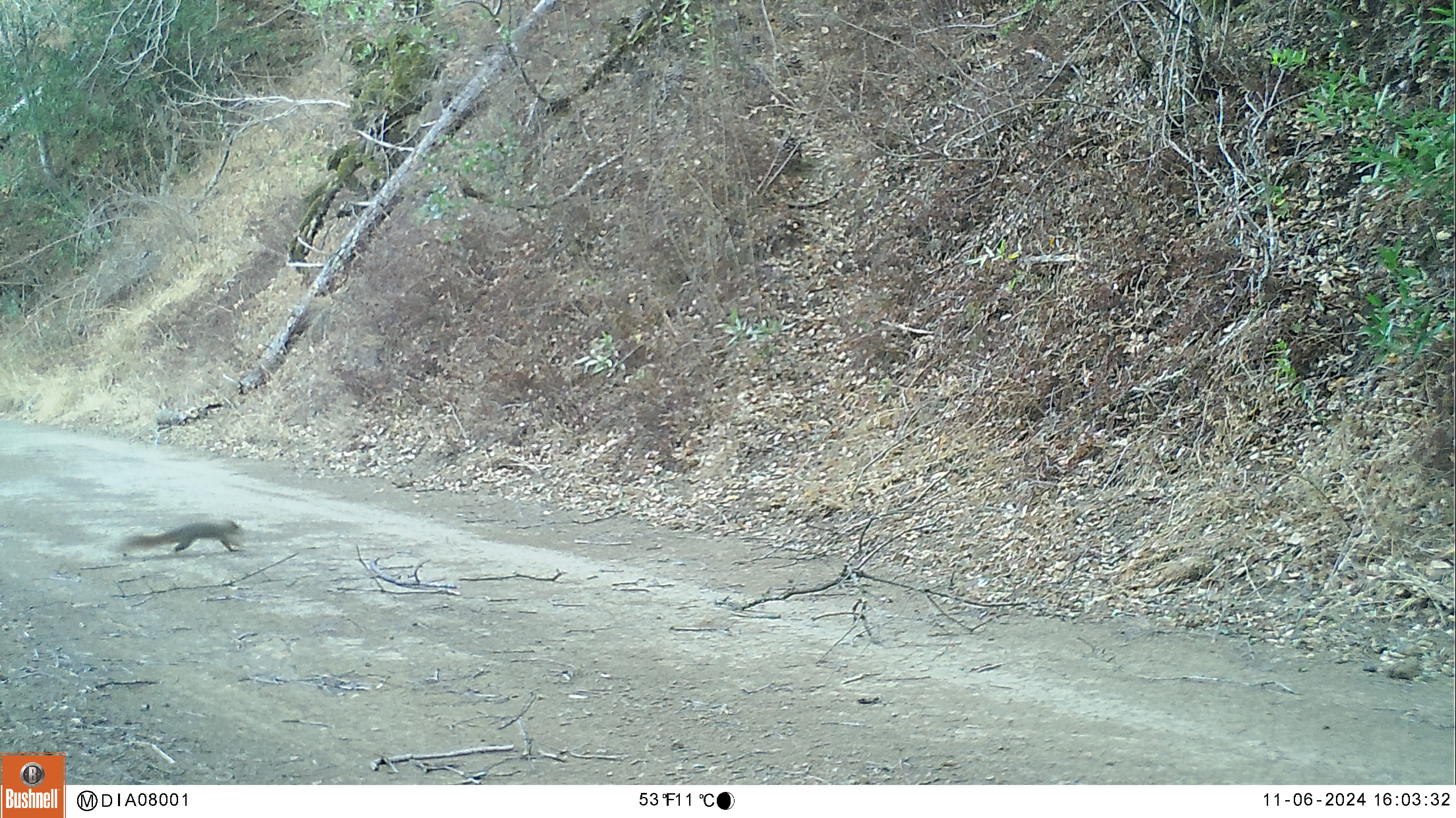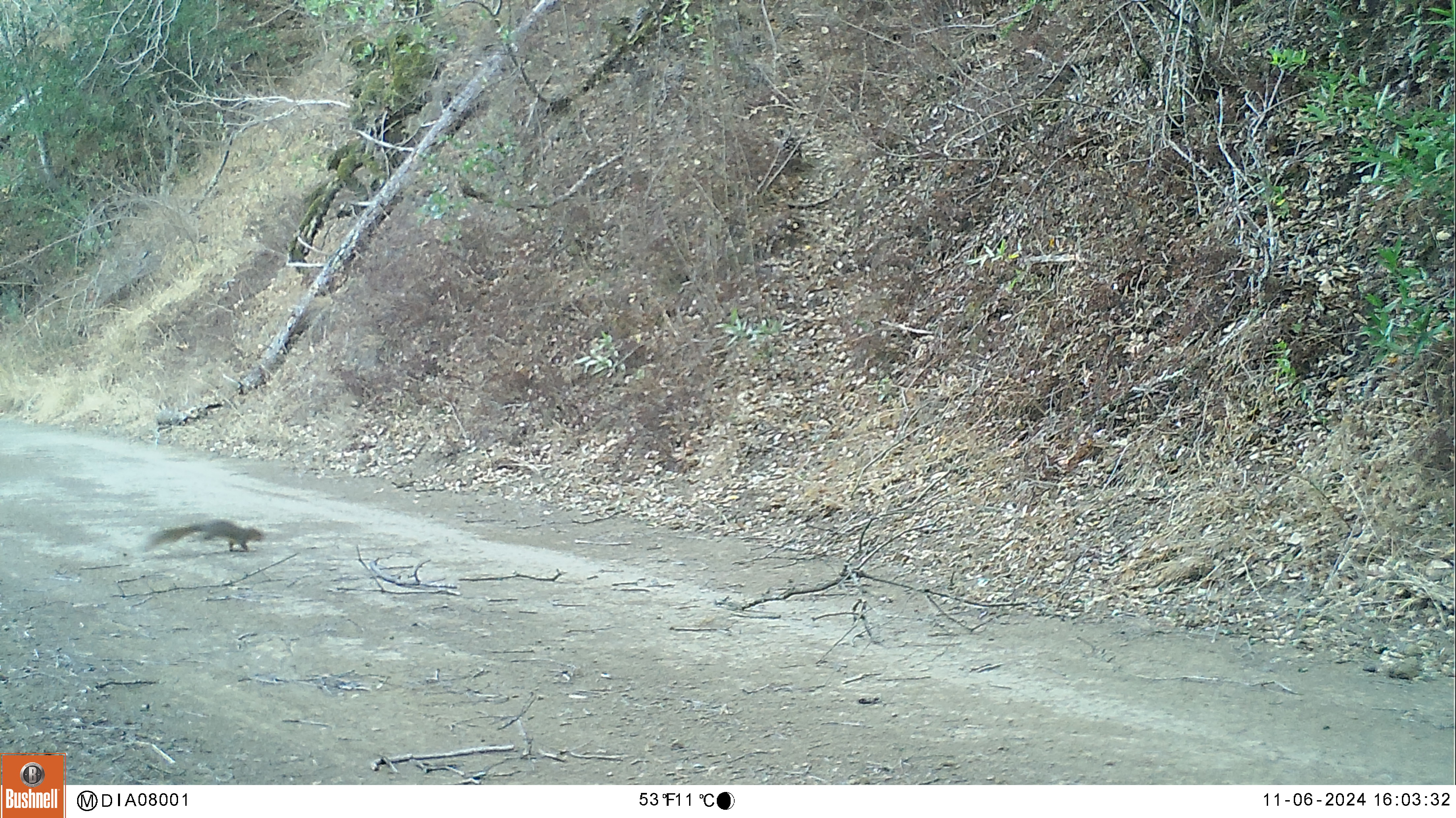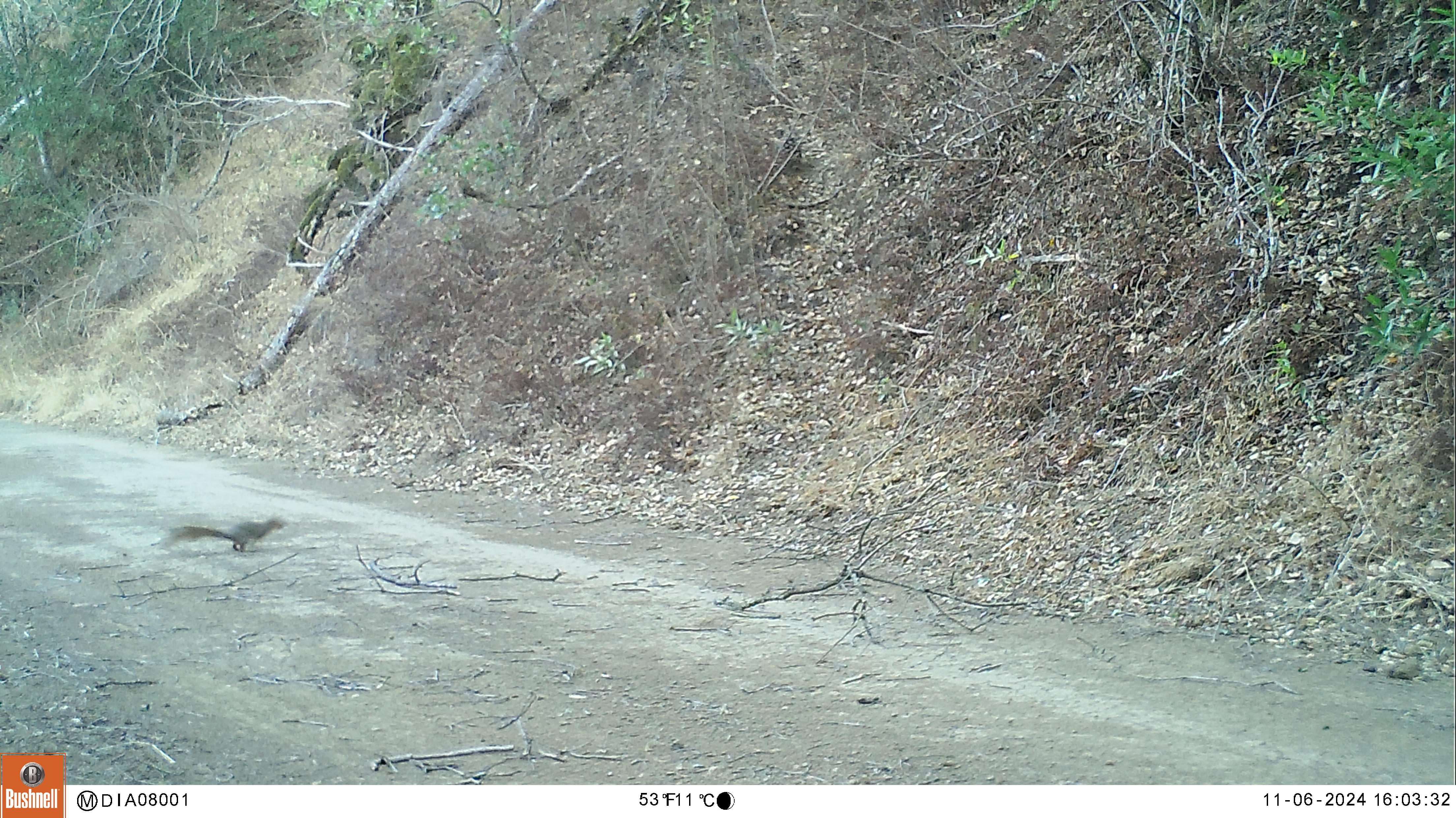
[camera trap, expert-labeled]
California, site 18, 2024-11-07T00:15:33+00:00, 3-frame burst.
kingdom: Animalia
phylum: Chordata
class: Mammalia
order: Rodentia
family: Sciuridae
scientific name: Sciuridae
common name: squirrel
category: unknown squirrel